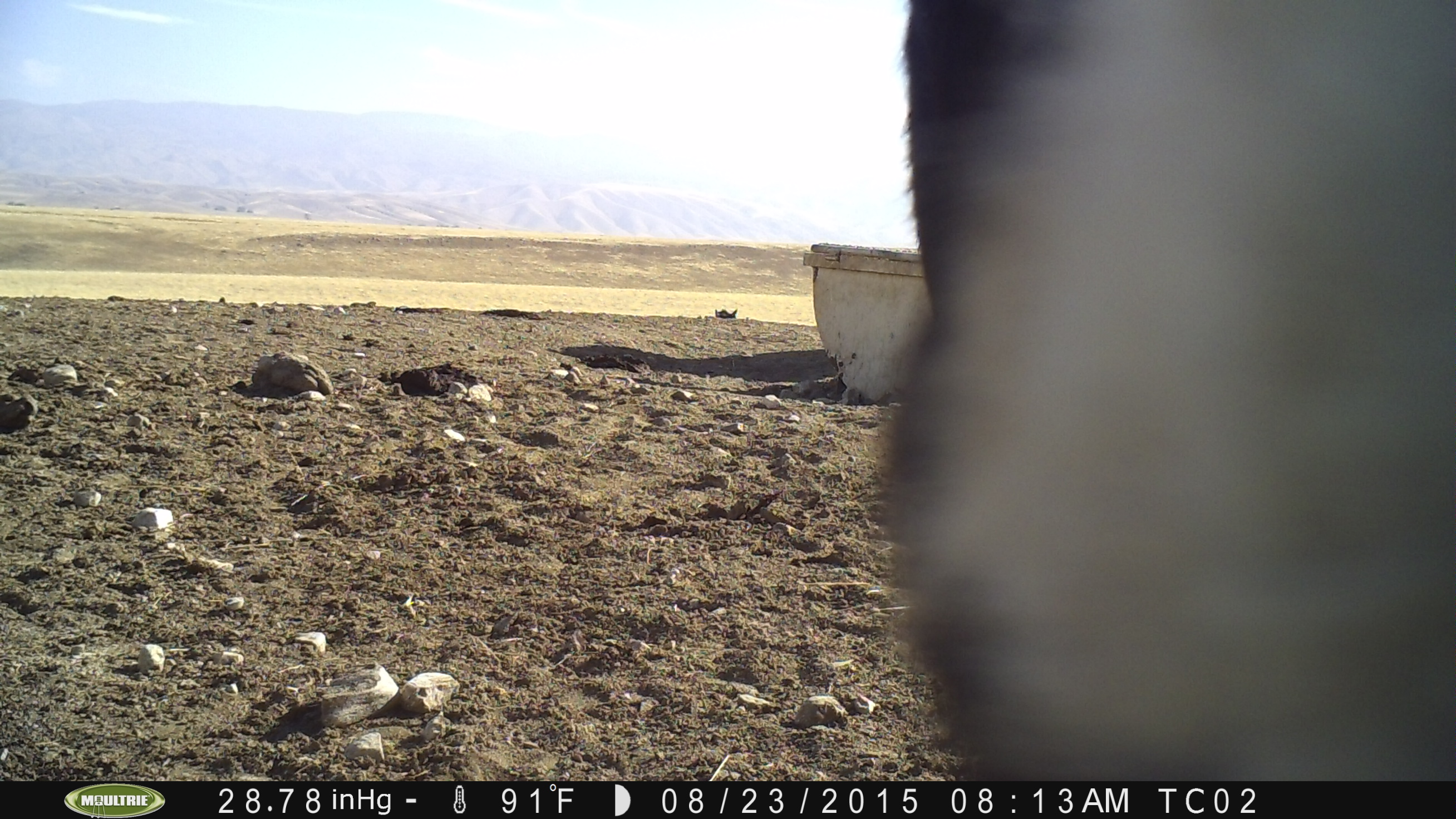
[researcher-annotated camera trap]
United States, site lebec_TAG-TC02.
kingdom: Animalia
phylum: Chordata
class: Mammalia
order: Artiodactyla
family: Bovidae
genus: Bos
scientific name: Bos taurus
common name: domestic cow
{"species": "Bos taurus (domestic cow)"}